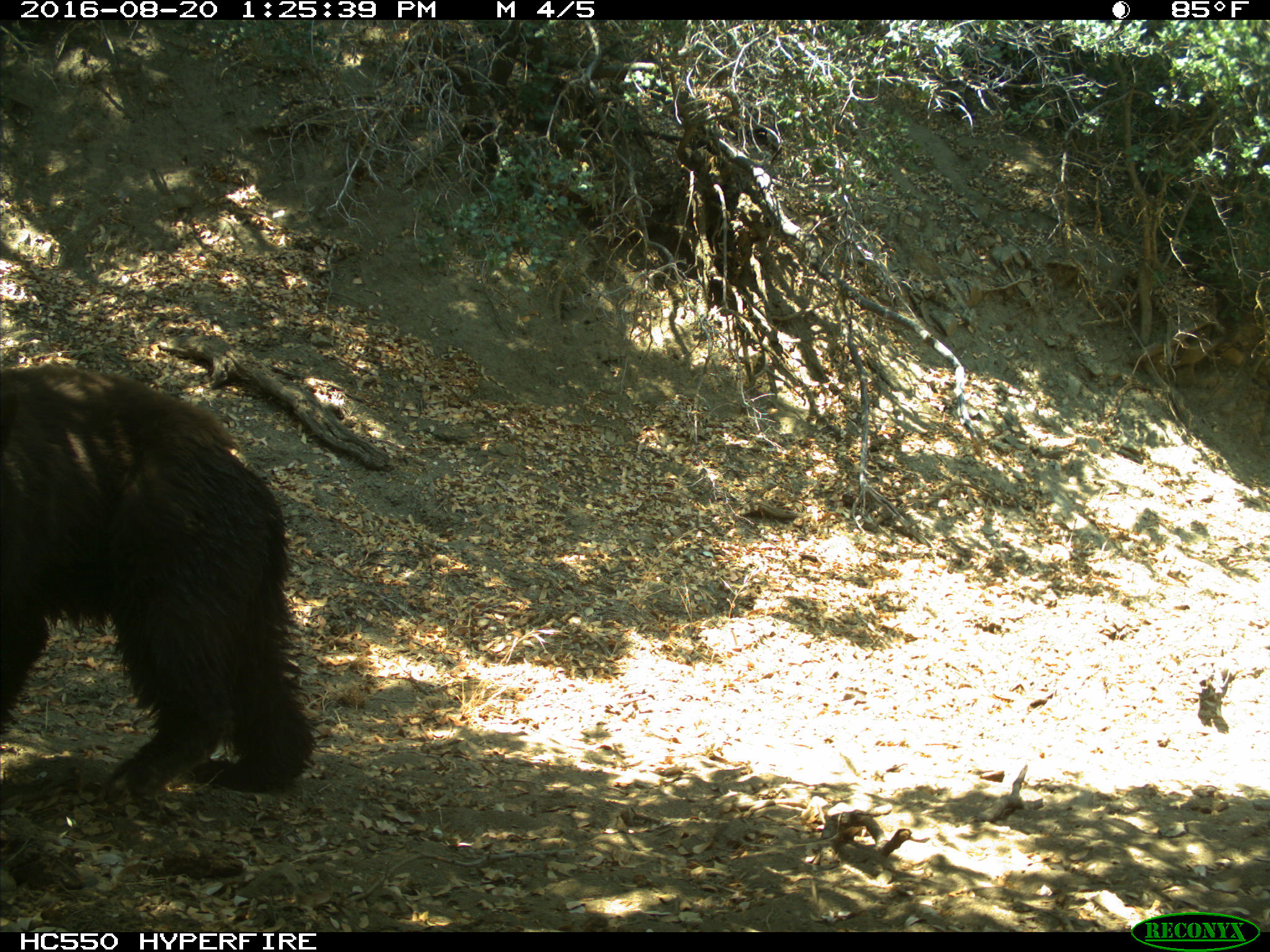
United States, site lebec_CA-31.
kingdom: Animalia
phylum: Chordata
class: Mammalia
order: Carnivora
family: Ursidae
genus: Ursus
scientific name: Ursus americanus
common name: american black bear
Ursus americanus (american black bear).